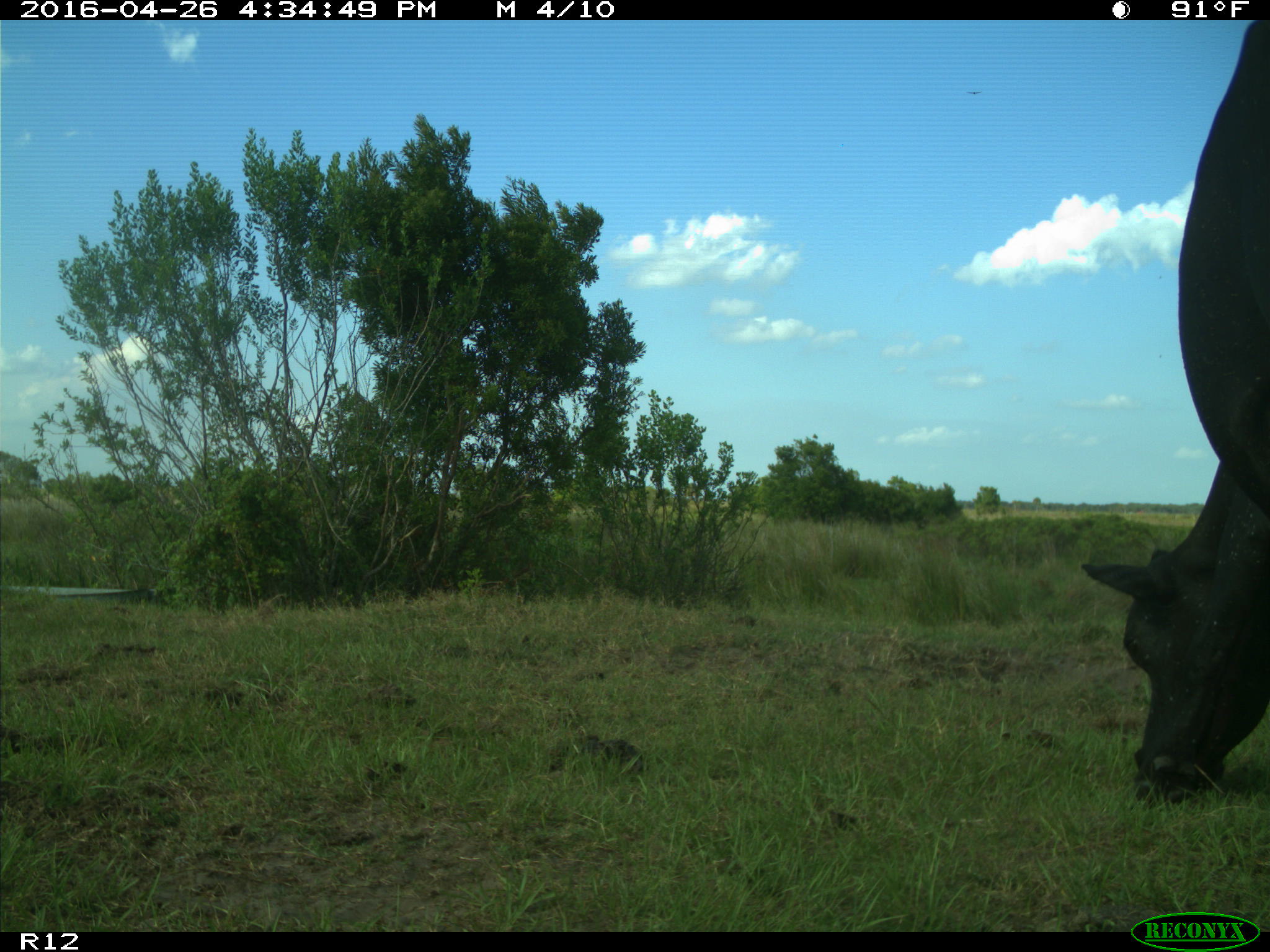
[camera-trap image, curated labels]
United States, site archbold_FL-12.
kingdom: Animalia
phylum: Chordata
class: Mammalia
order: Artiodactyla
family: Bovidae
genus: Bos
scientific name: Bos taurus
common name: domestic cow